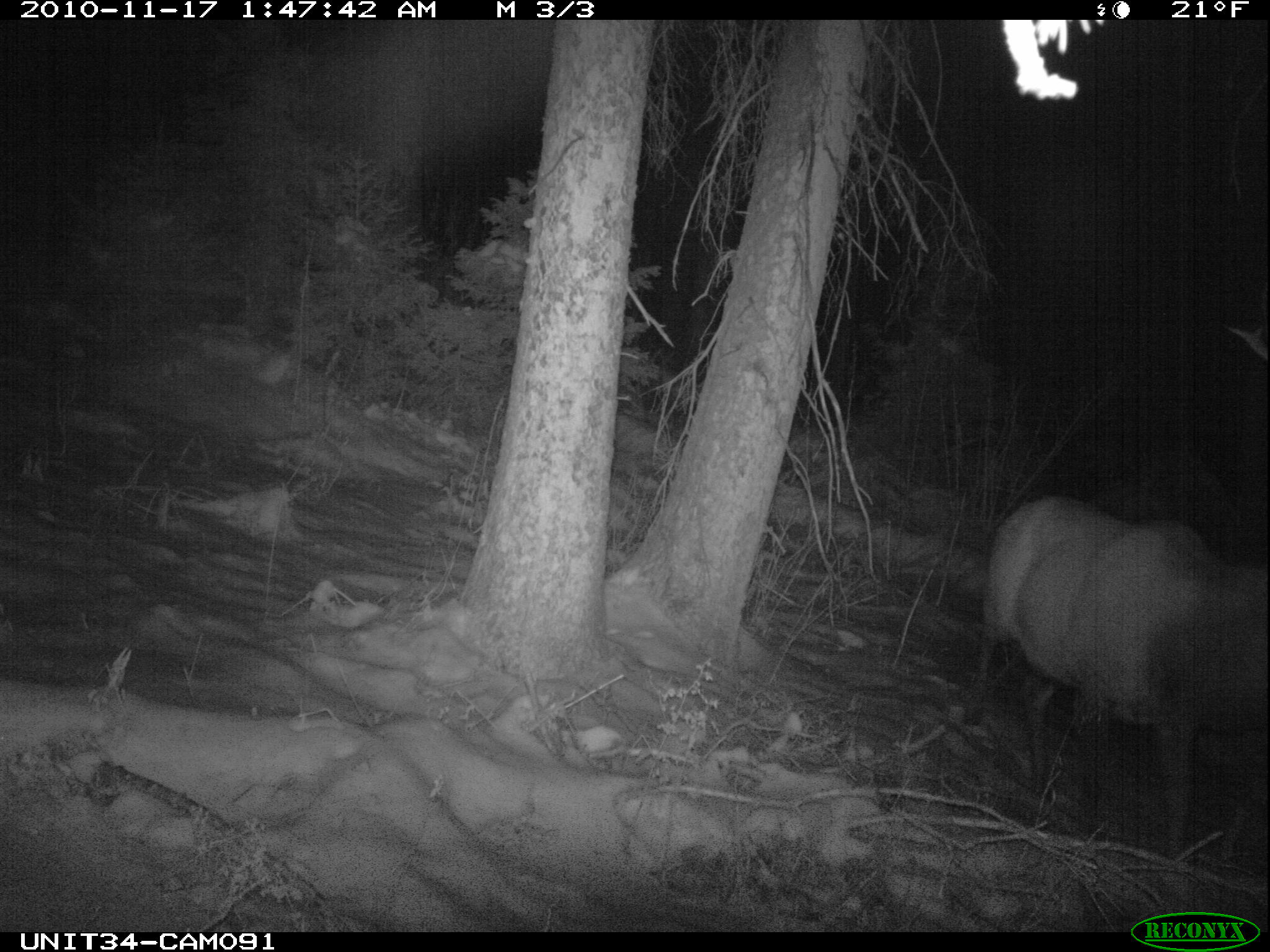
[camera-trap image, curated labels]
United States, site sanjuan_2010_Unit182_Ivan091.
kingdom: Animalia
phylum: Chordata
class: Mammalia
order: Artiodactyla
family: Cervidae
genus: Cervus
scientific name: Cervus elaphus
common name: red deer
Cervus elaphus (red deer).